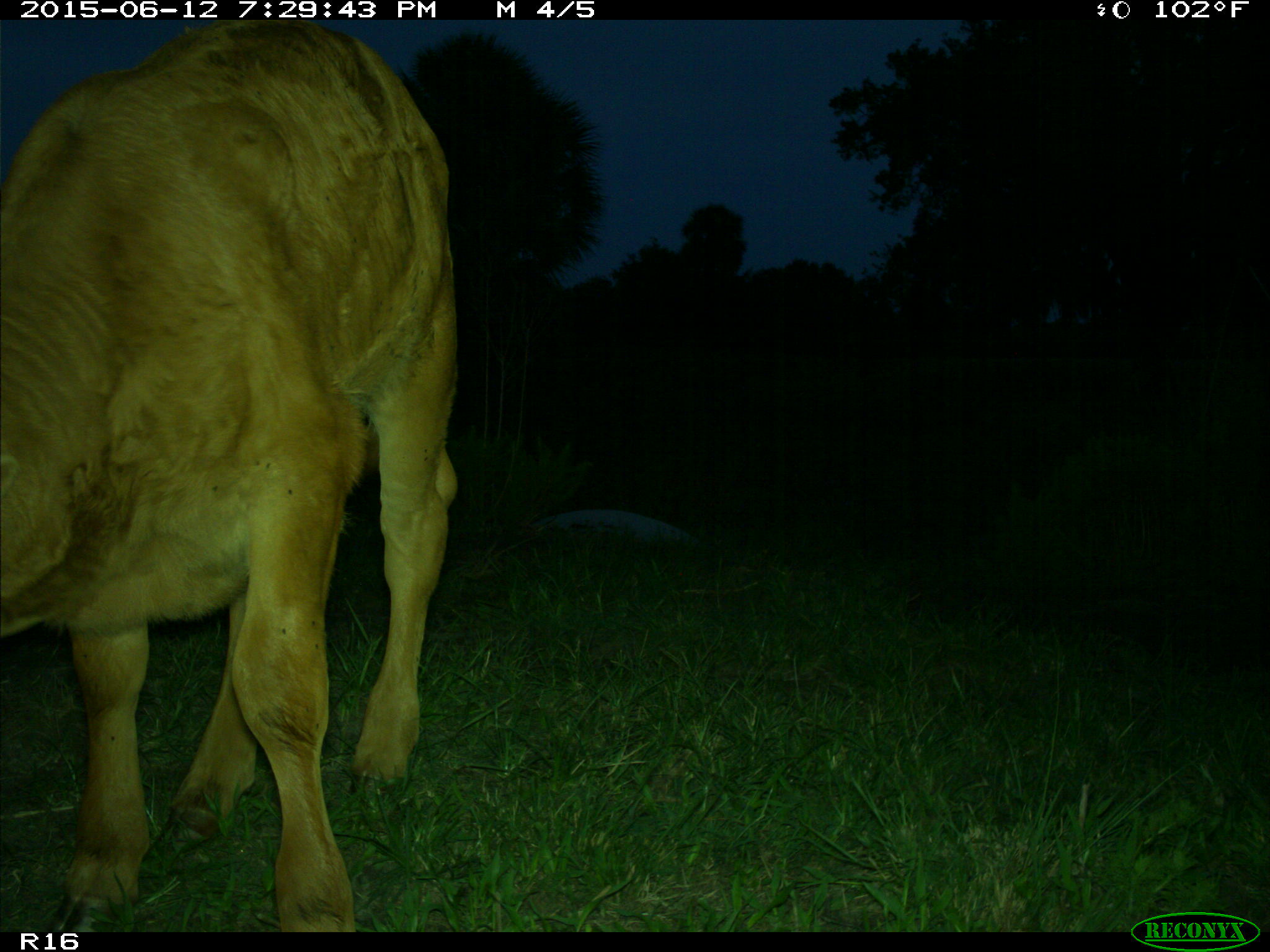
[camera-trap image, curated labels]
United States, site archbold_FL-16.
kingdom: Animalia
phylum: Chordata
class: Mammalia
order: Artiodactyla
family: Bovidae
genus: Bos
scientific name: Bos taurus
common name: domestic cow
Bos taurus (domestic cow).